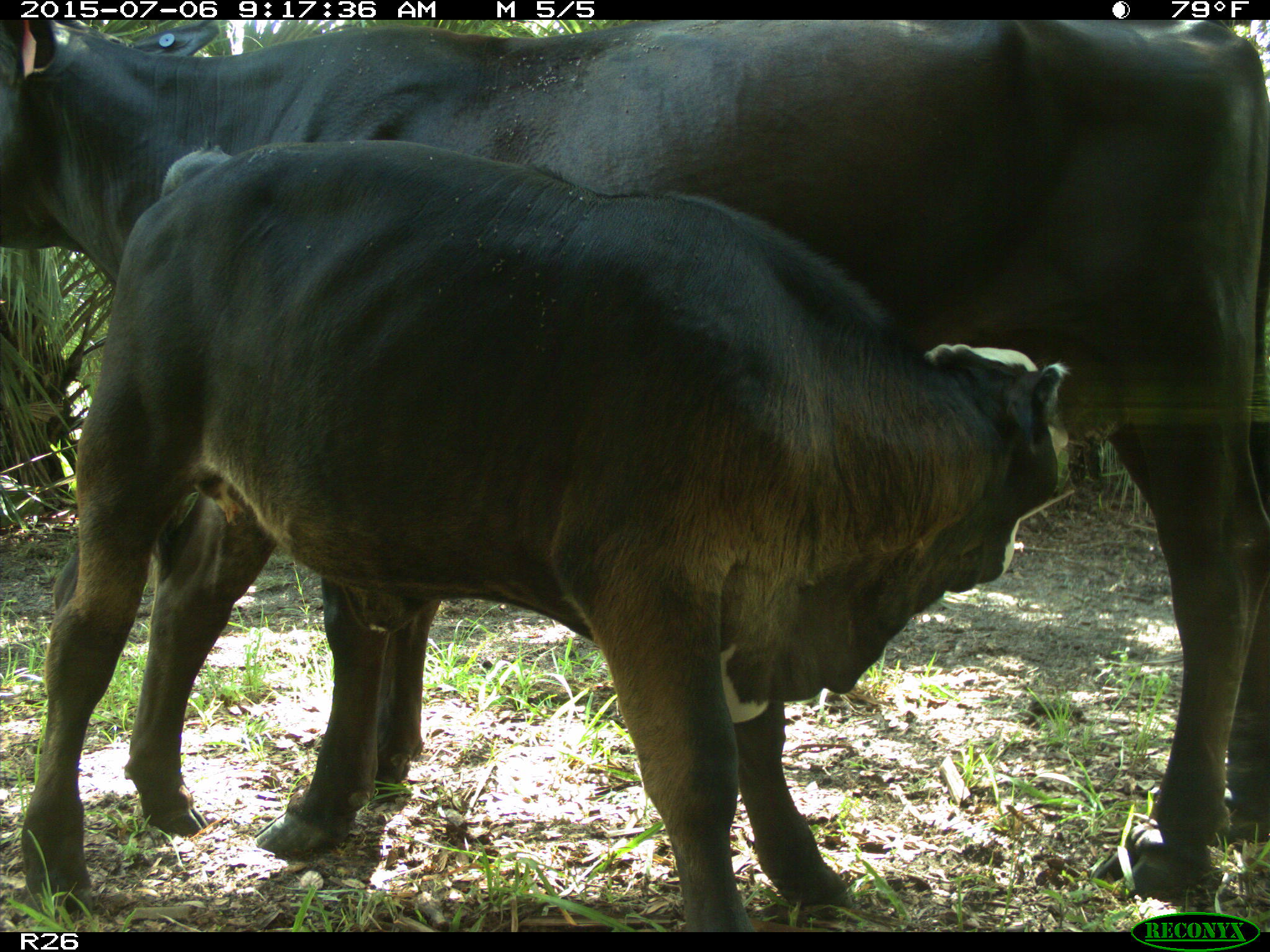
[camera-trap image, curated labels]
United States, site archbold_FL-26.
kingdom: Animalia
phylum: Chordata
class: Mammalia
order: Artiodactyla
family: Bovidae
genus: Bos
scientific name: Bos taurus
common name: domestic cow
Bos taurus (domestic cow).